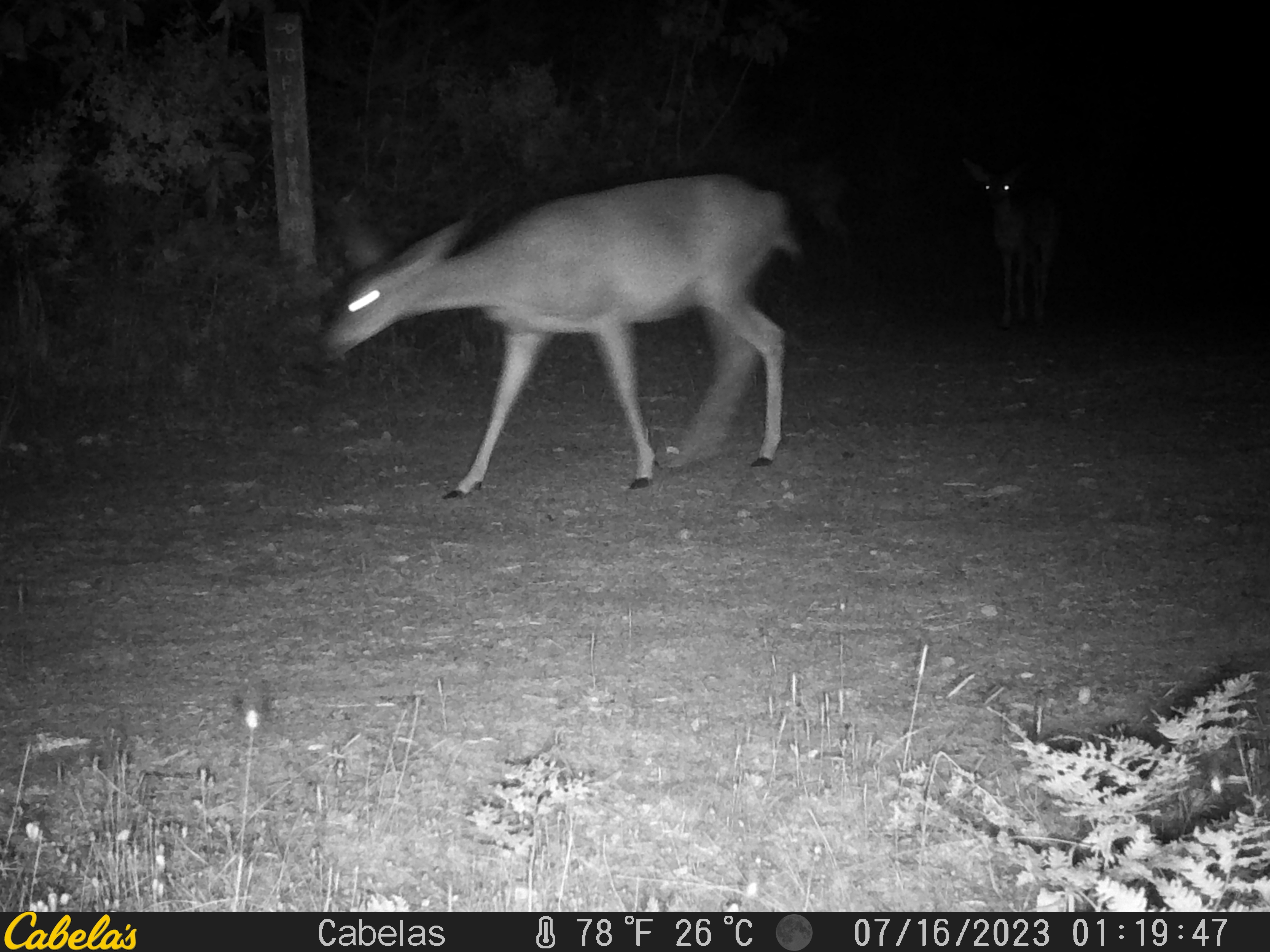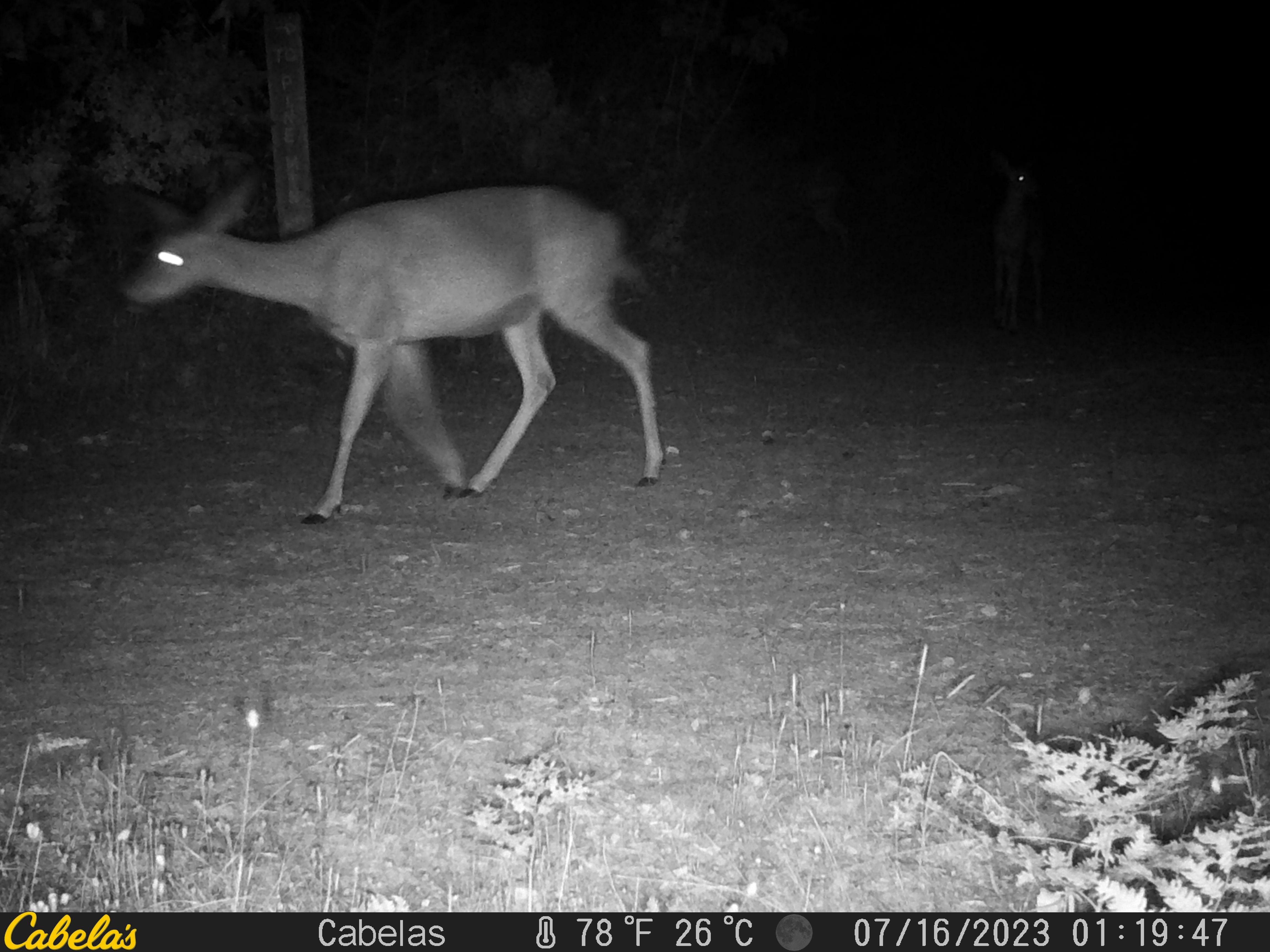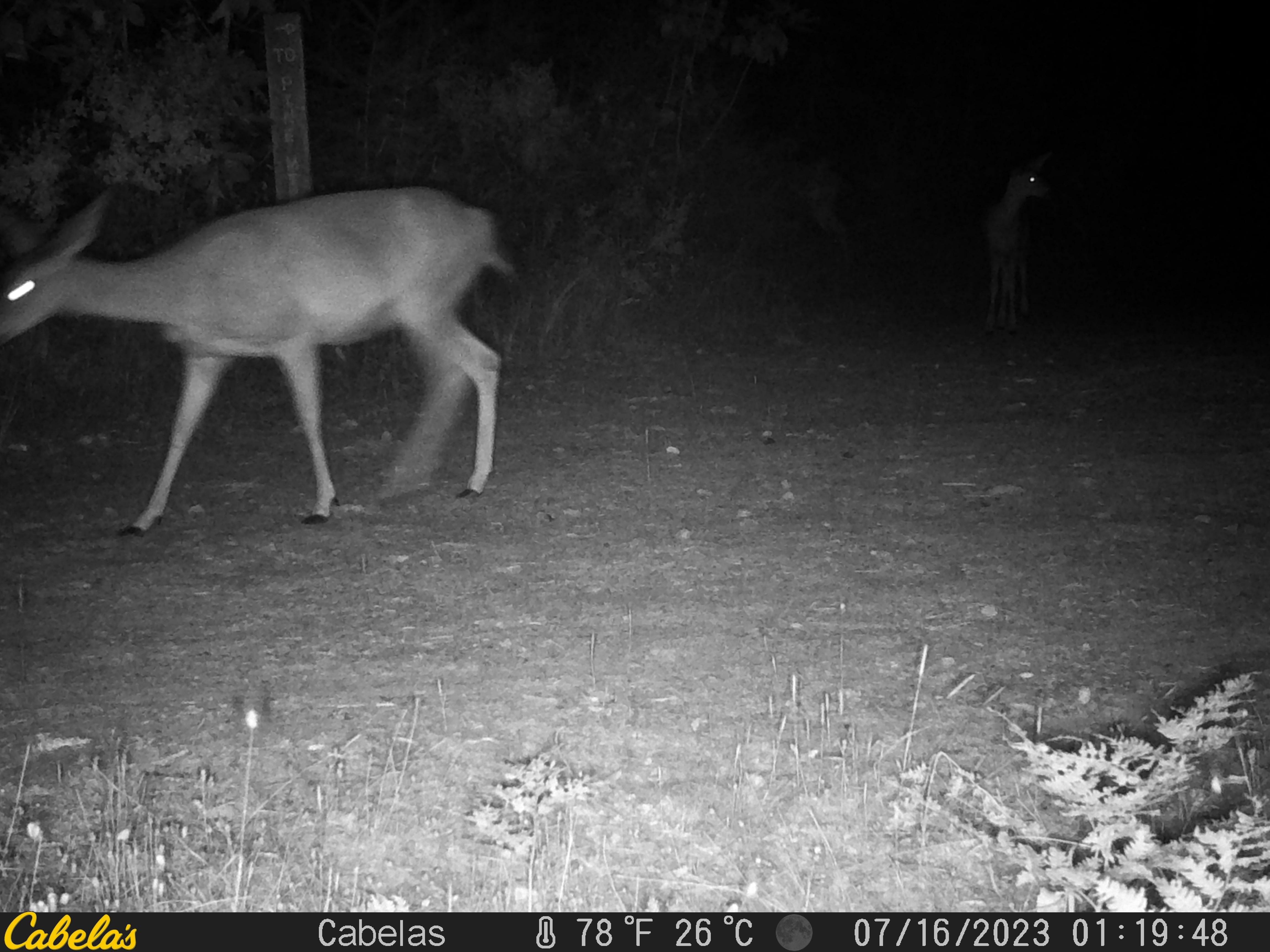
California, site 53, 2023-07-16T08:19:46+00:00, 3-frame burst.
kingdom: Animalia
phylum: Chordata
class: Mammalia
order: Artiodactyla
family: Cervidae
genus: Odocoileus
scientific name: Odocoileus hemionus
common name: mule deer